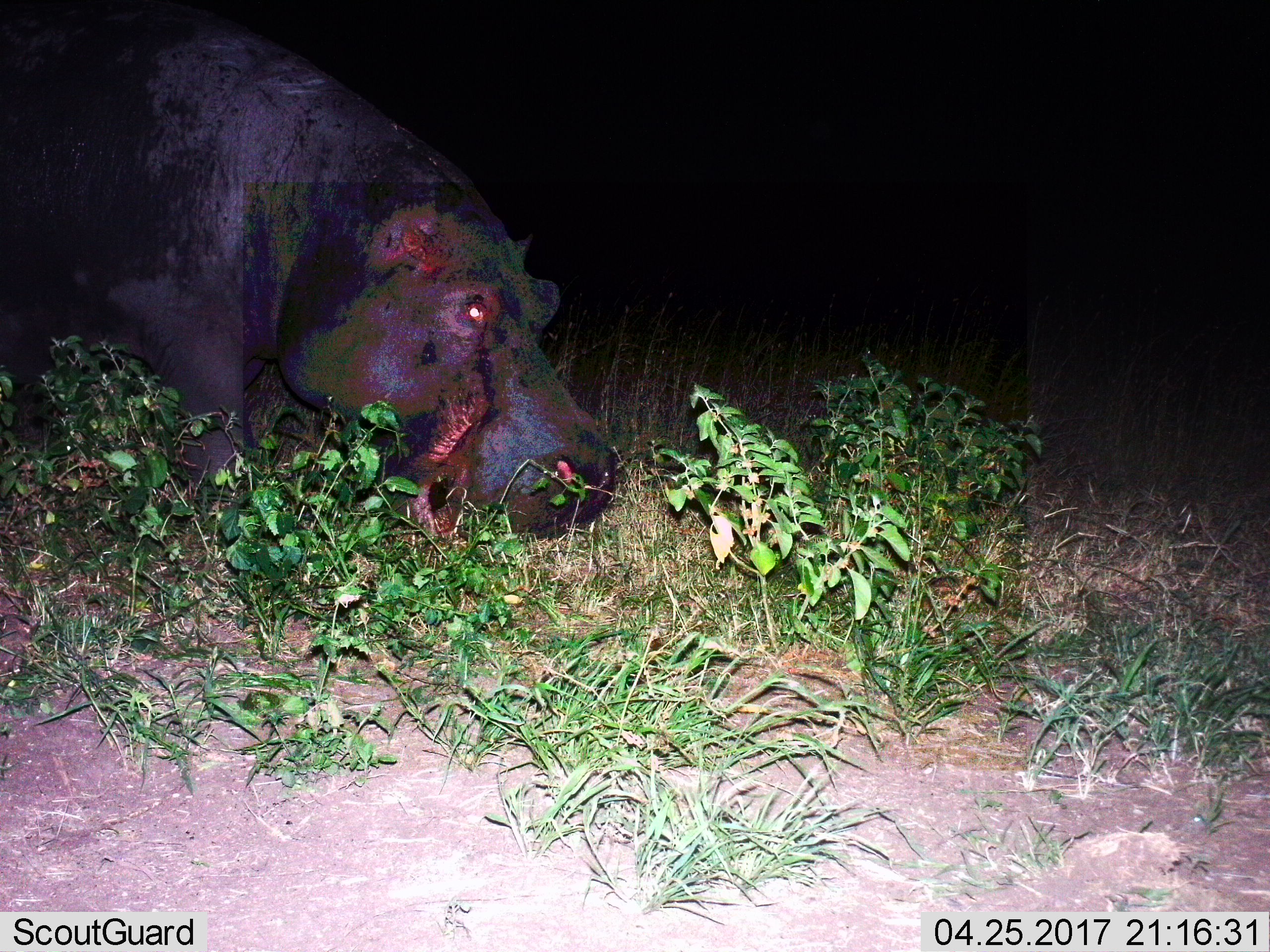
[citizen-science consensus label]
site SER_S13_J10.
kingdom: Animalia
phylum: Chordata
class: Mammalia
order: Artiodactyla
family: Hippopotamidae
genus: Hippopotamus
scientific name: Hippopotamus amphibius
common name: hippopotamus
Hippopotamus (Hippopotamus amphibius), count 1. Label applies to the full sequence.